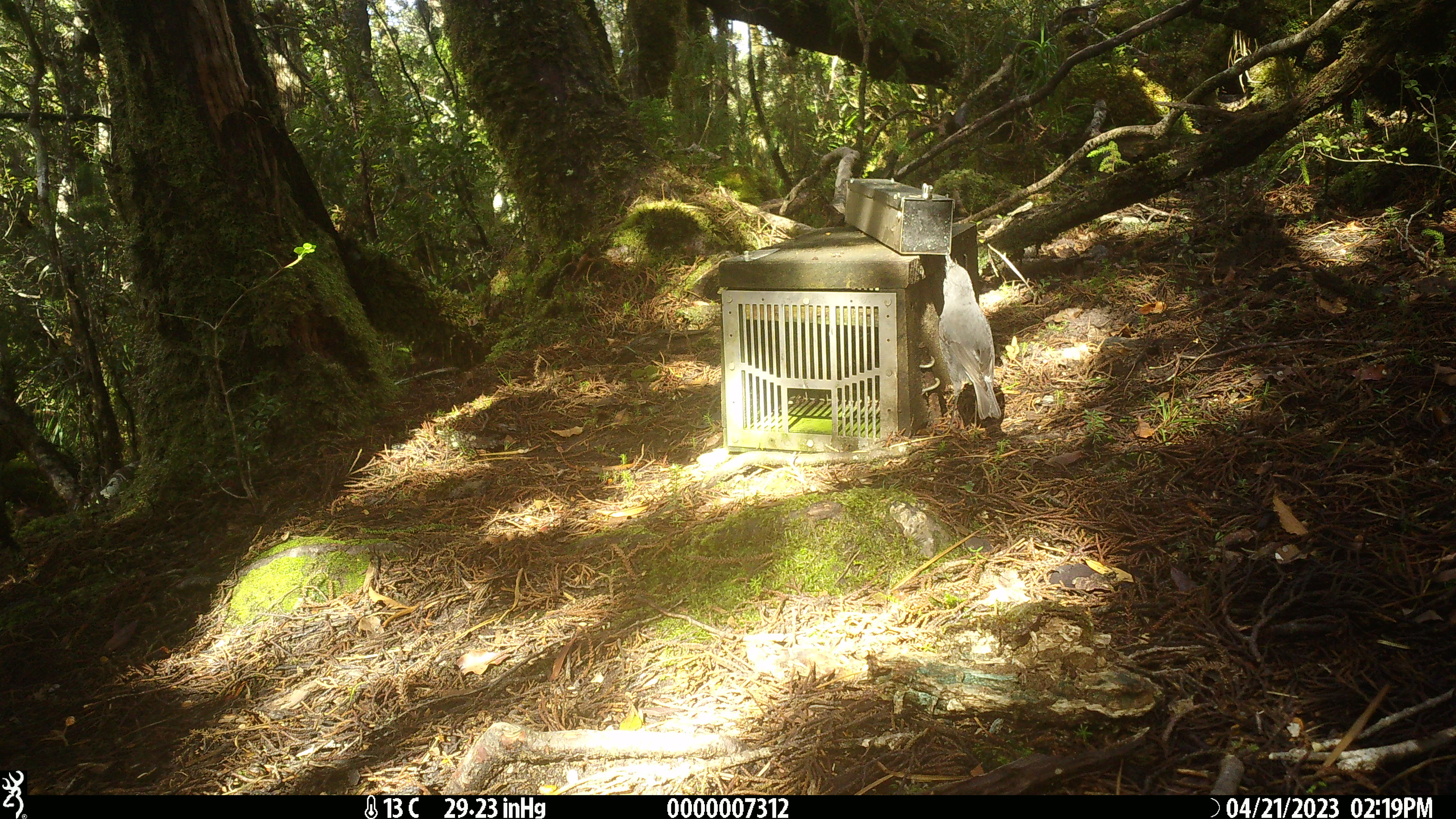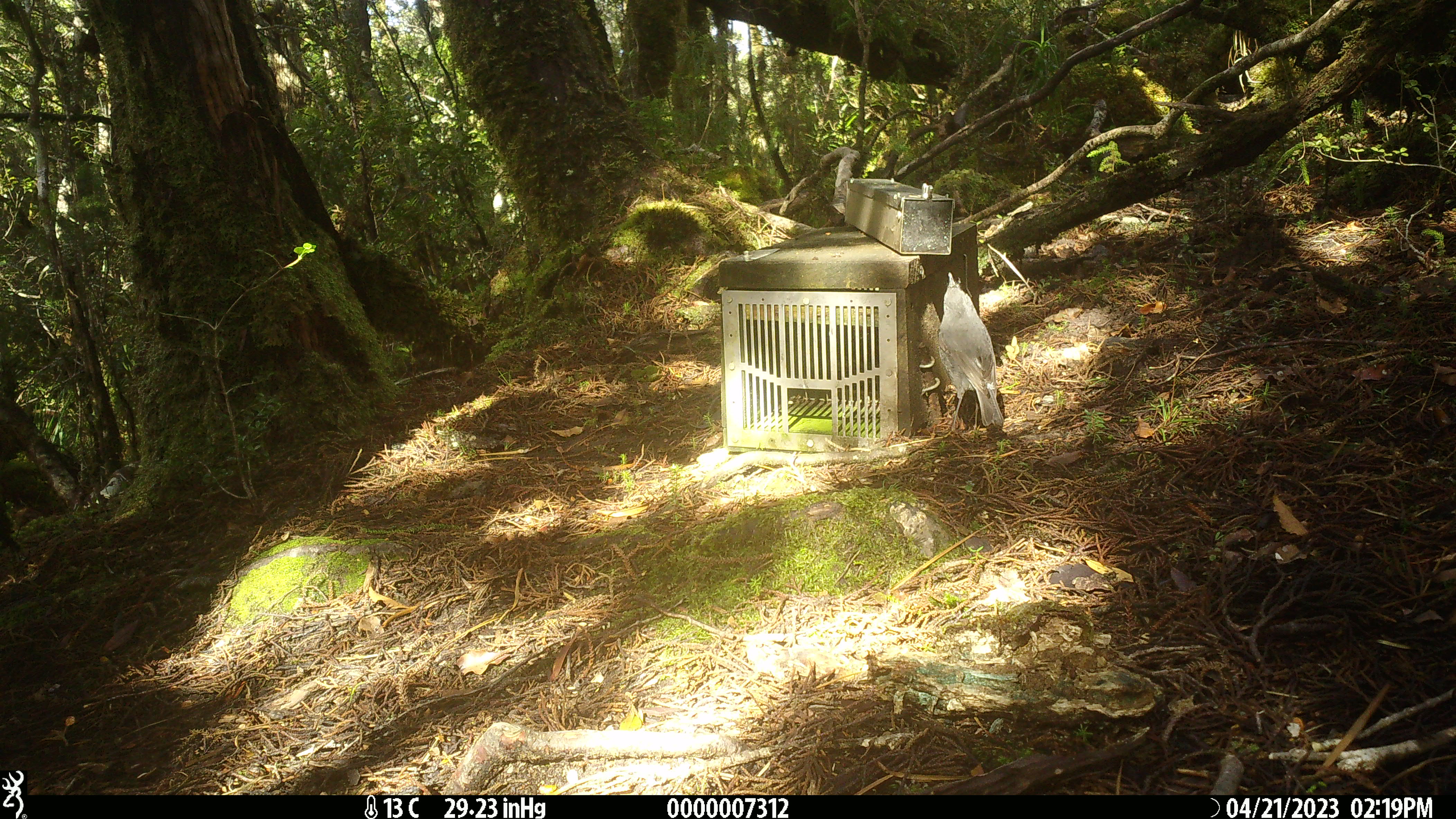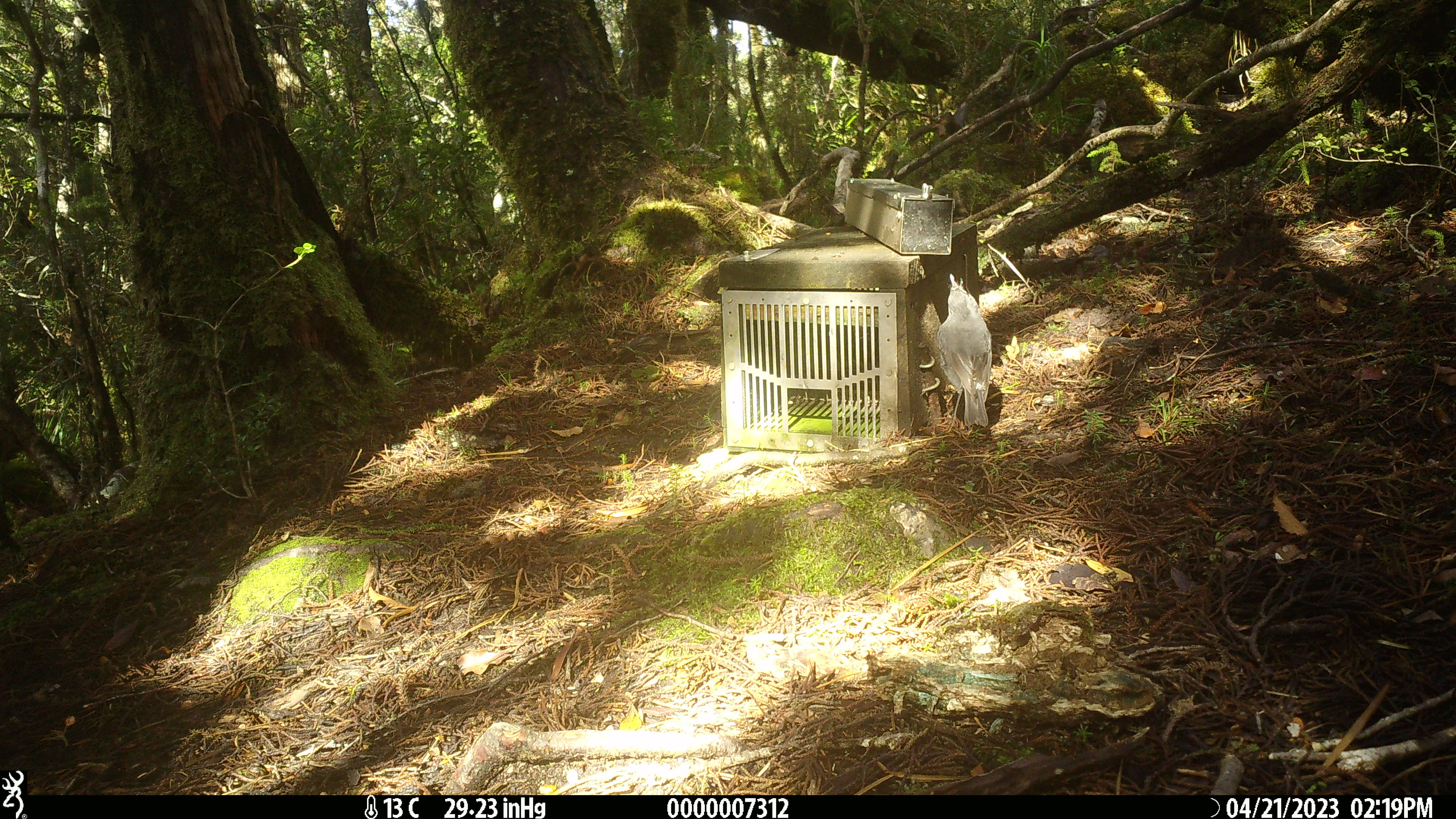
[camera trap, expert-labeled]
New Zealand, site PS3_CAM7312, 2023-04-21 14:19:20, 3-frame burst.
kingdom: Animalia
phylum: Chordata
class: Aves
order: Passeriformes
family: Petroicidae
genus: Petroica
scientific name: Petroica australis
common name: new zealand robin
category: robin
Robin (new zealand robin) (Petroica australis).